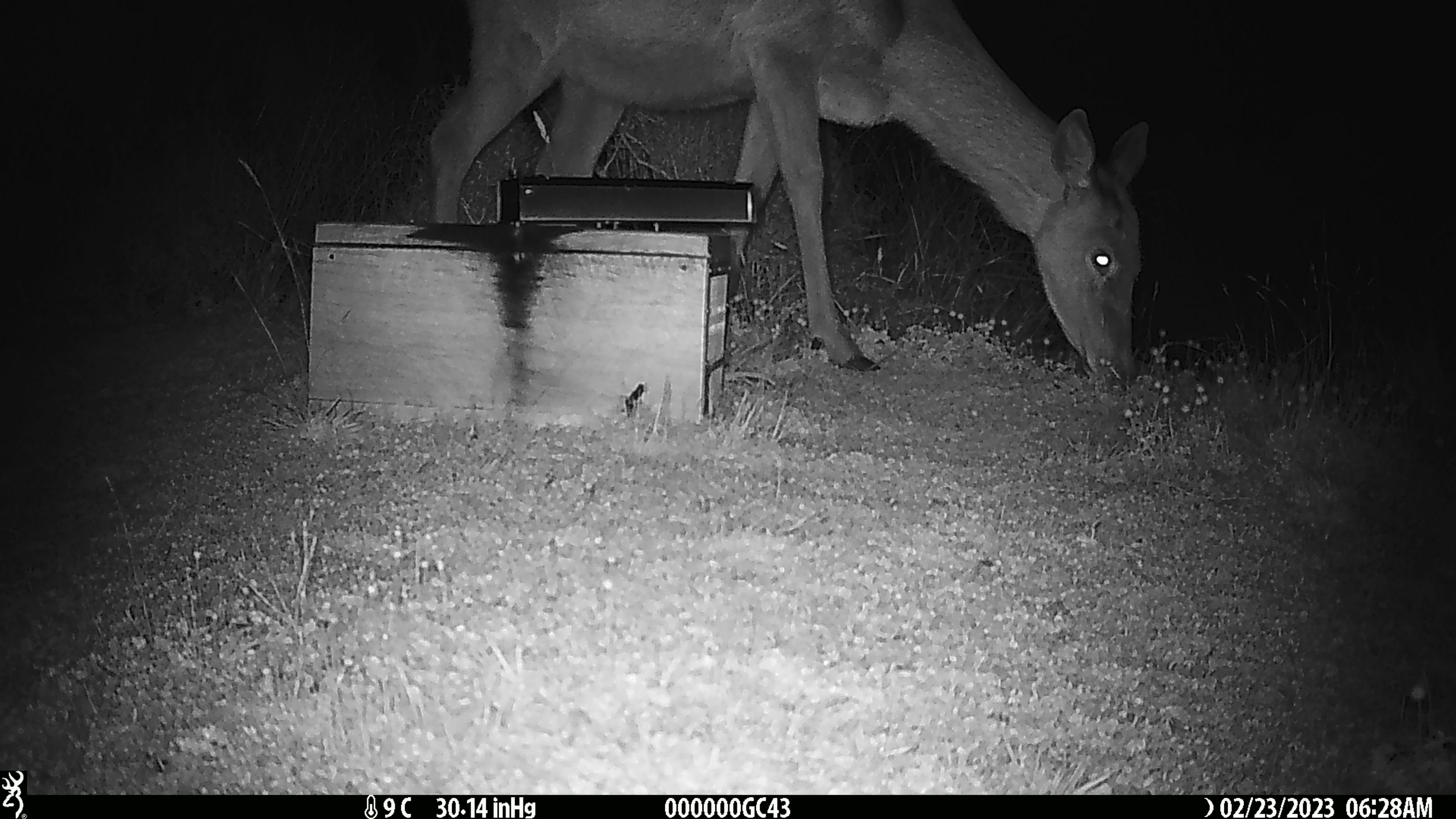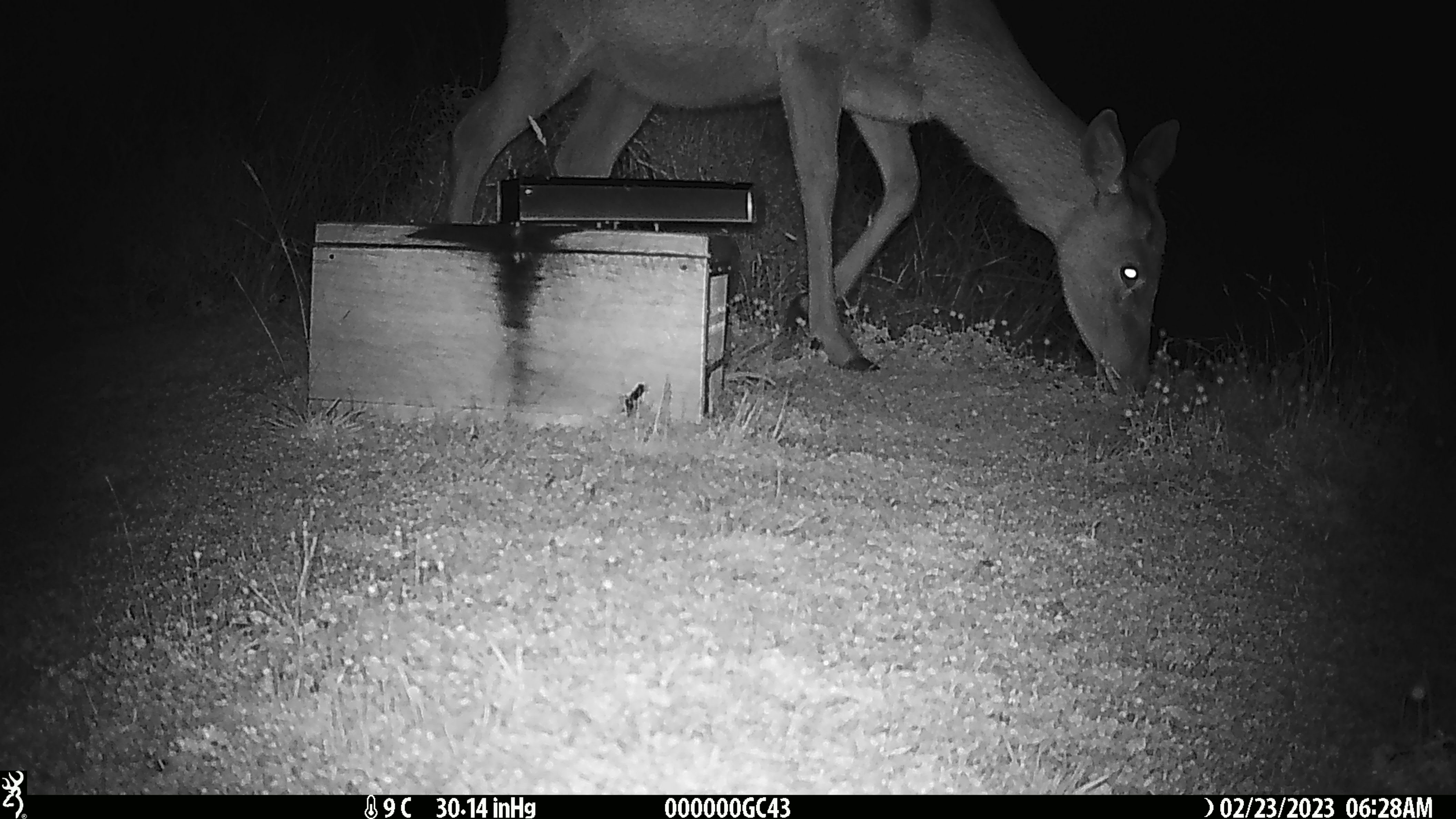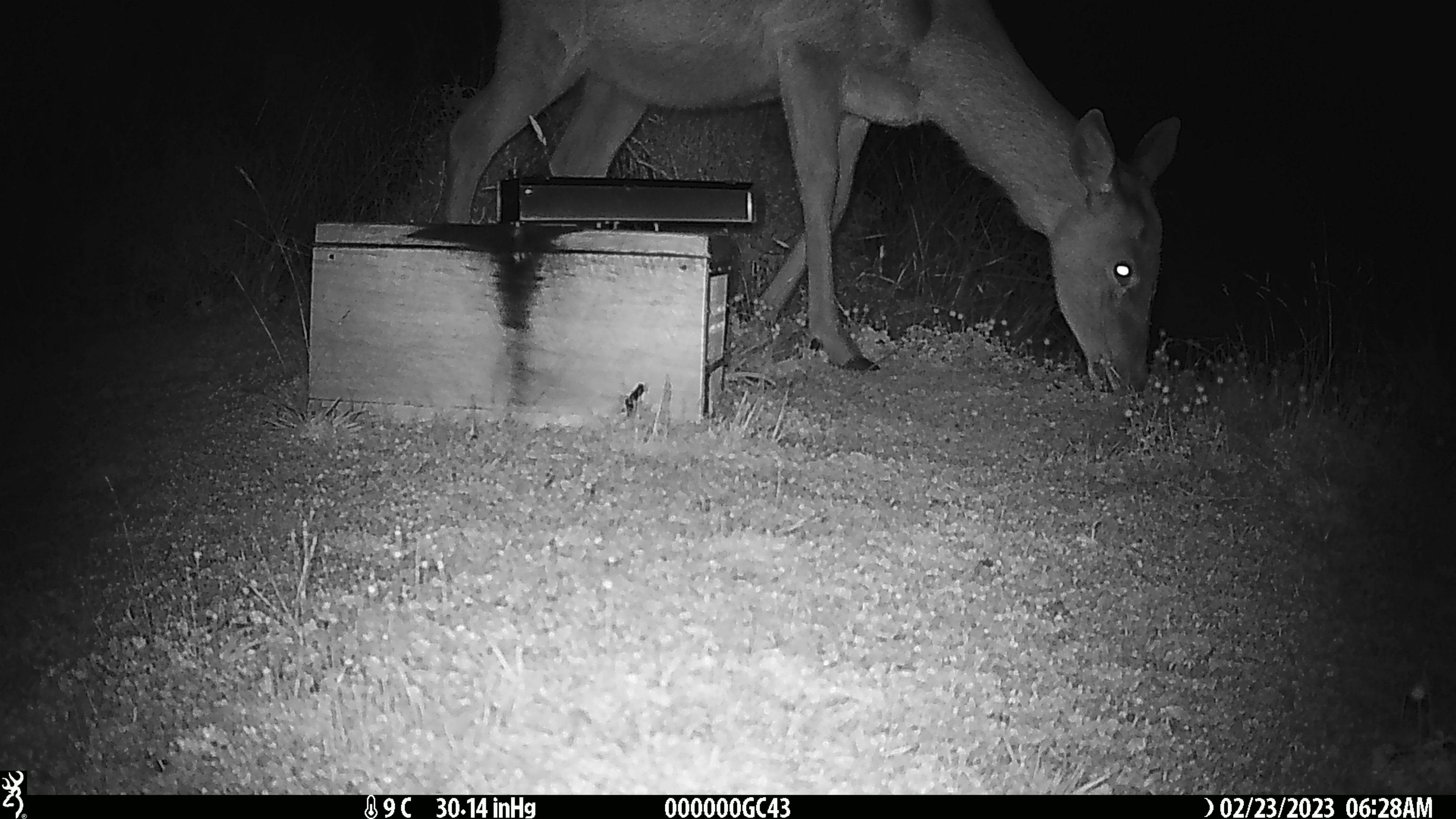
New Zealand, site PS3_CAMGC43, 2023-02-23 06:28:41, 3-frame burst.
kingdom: Animalia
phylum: Chordata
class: Mammalia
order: Artiodactyla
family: Cervidae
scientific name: Cervidae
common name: deer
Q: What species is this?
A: Deer (Cervidae).